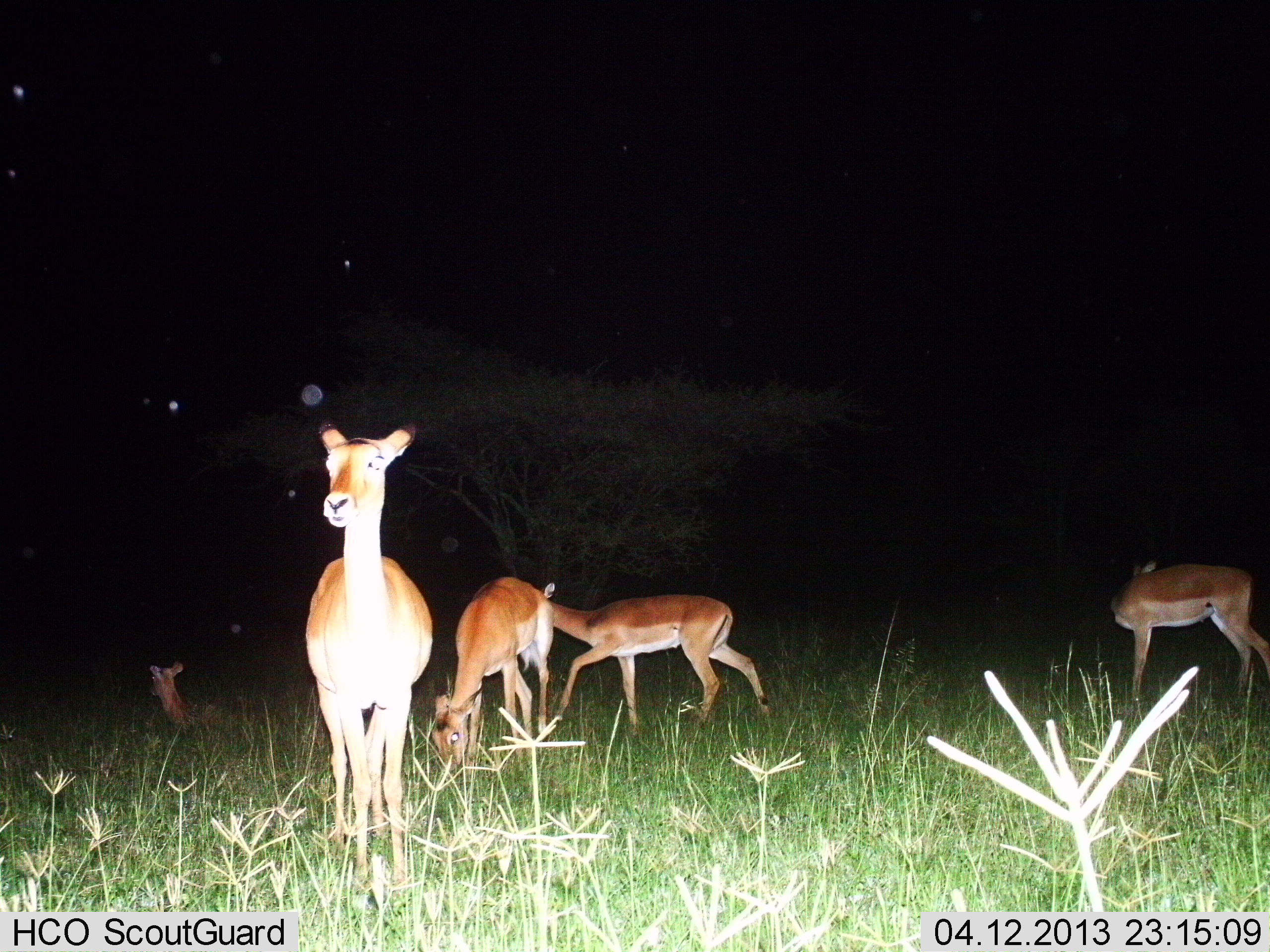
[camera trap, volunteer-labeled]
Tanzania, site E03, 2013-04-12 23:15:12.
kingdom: Animalia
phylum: Chordata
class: Mammalia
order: Artiodactyla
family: Bovidae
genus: Aepyceros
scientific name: Aepyceros melampus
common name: impala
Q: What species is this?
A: Impala (Aepyceros melampus).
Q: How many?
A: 5.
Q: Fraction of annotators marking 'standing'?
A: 95%.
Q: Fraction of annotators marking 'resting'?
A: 77%.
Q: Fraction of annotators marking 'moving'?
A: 36%.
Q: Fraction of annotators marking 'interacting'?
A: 0%.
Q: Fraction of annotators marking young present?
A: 9%.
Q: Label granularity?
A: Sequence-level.